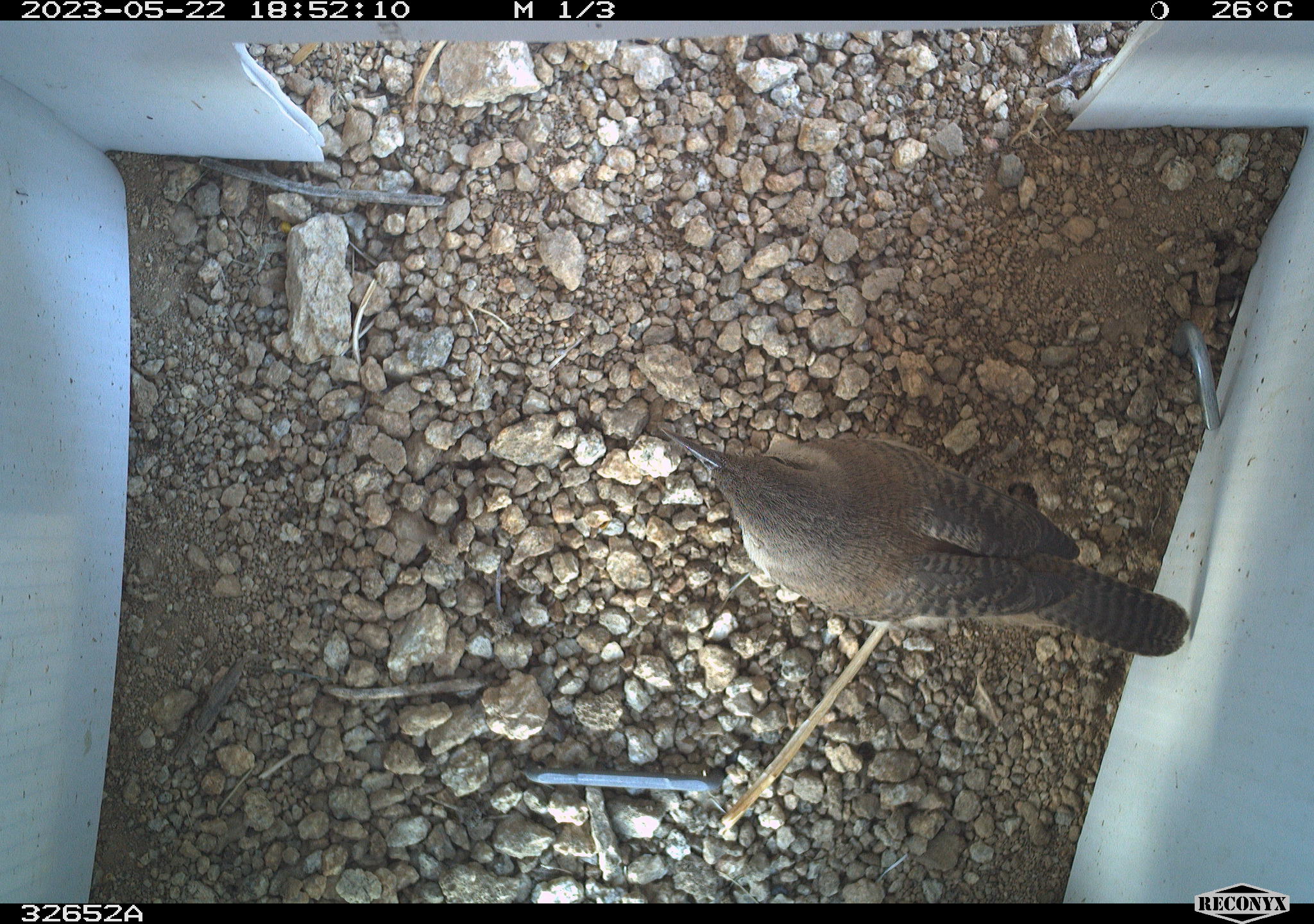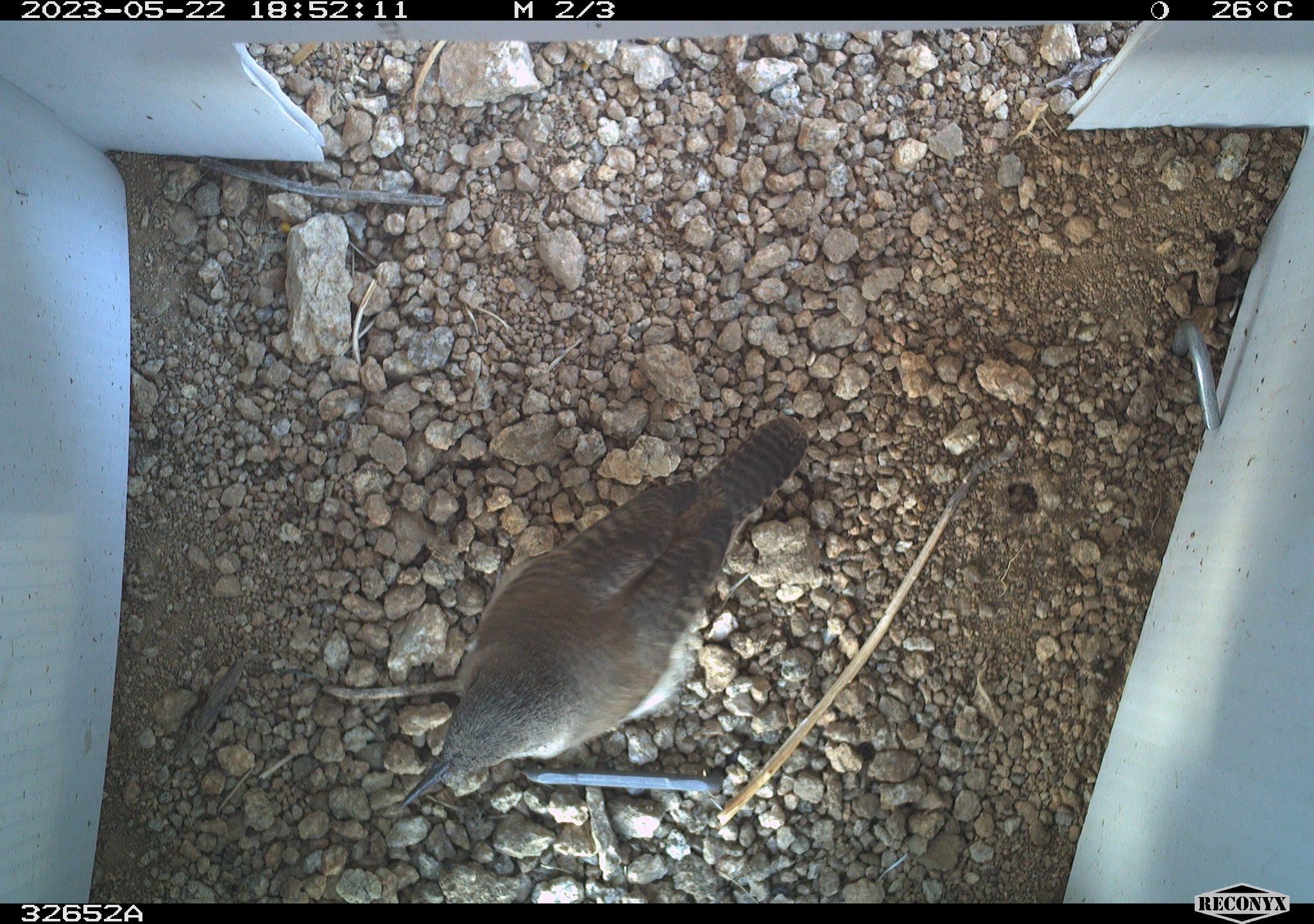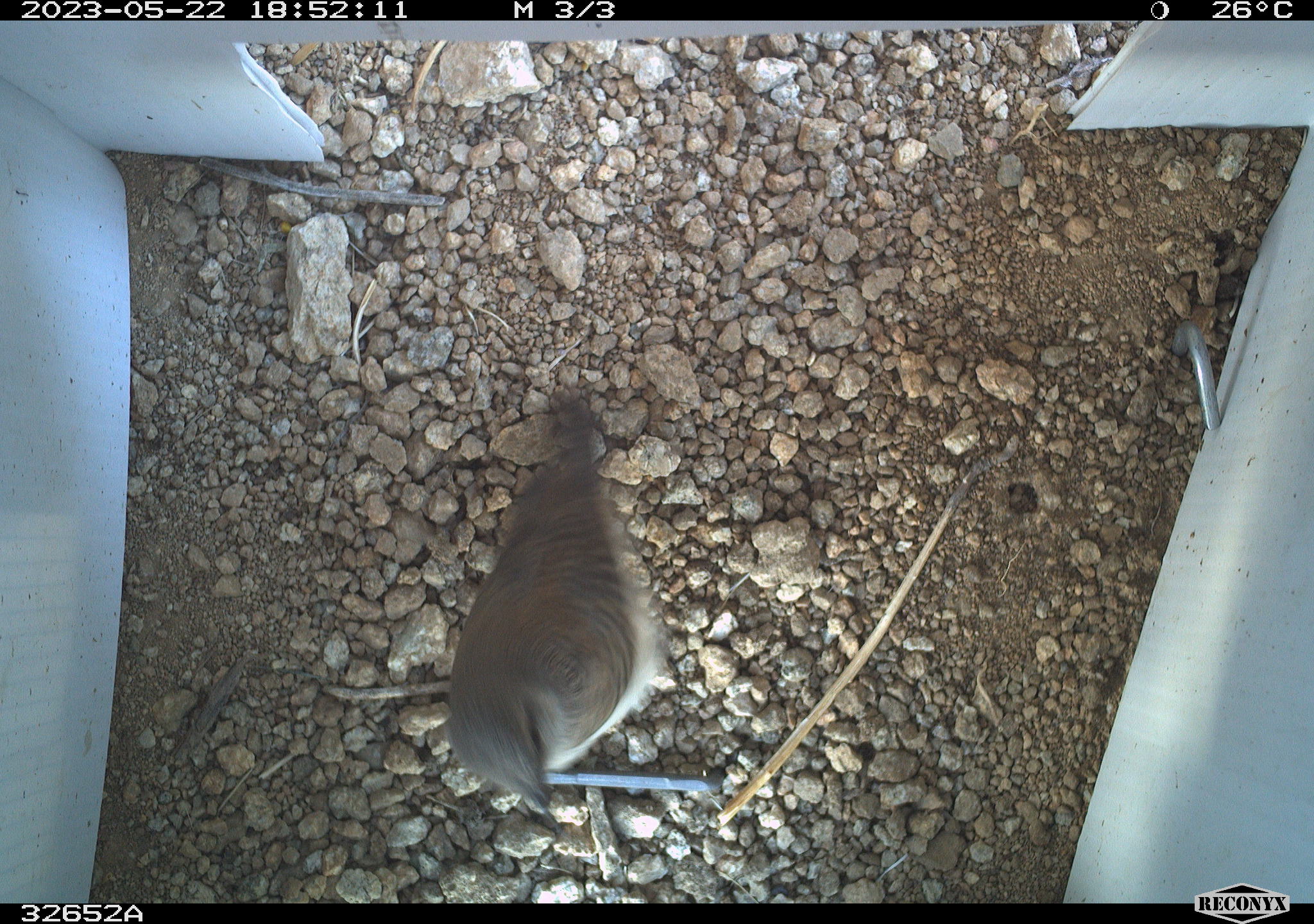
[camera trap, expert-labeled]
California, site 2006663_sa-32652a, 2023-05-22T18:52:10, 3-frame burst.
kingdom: Animalia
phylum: Chordata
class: Aves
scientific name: Aves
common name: bird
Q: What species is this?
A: Bird (Aves).